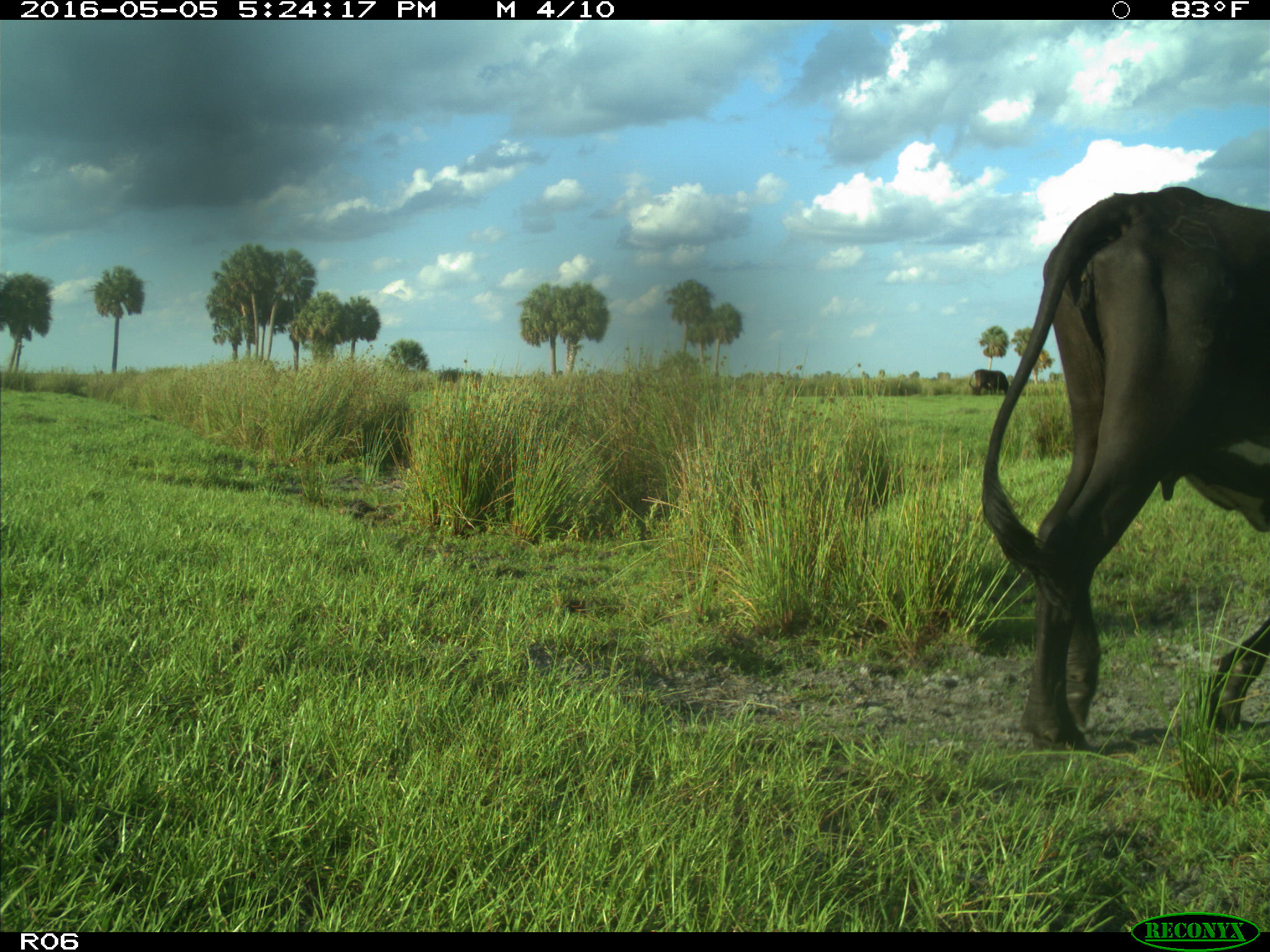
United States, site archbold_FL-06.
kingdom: Animalia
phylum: Chordata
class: Mammalia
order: Artiodactyla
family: Bovidae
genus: Bos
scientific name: Bos taurus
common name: domestic cow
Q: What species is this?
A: Bos taurus (domestic cow).